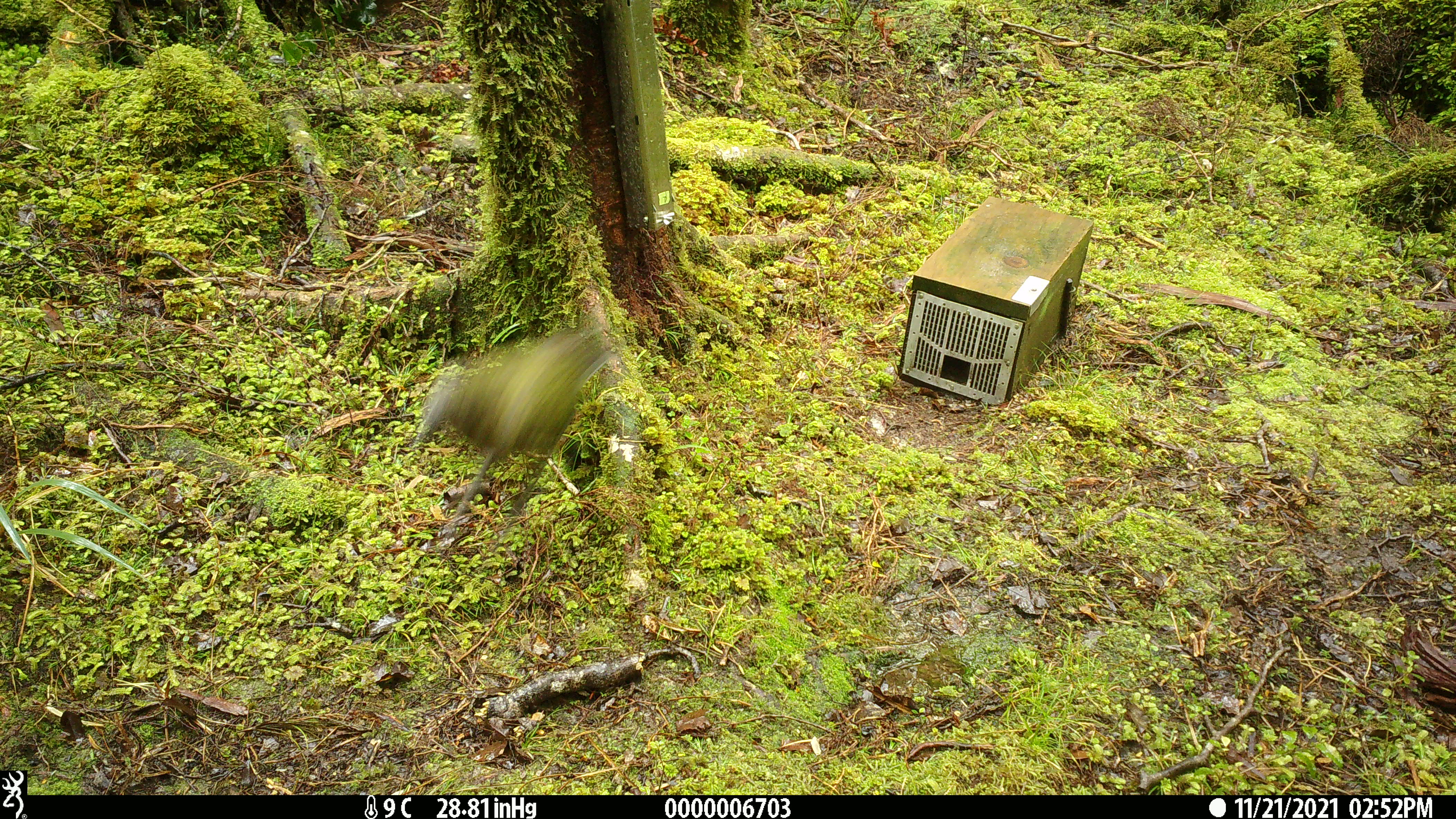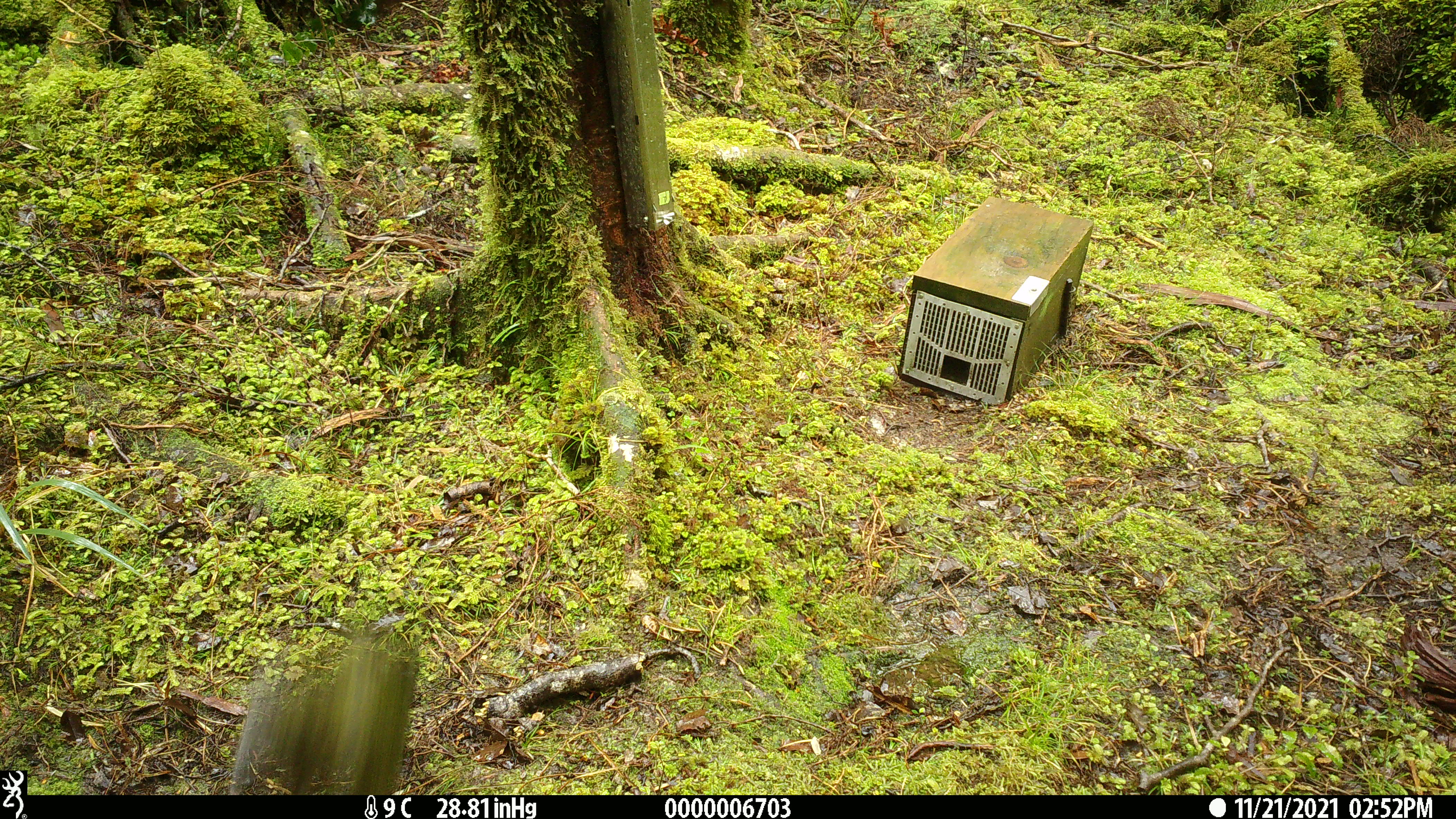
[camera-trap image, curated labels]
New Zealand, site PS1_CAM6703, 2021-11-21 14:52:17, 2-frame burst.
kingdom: Animalia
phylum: Chordata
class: Aves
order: Psittaciformes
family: Strigopidae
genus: Nestor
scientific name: Nestor notabilis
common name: kea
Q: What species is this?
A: Kea (Nestor notabilis).